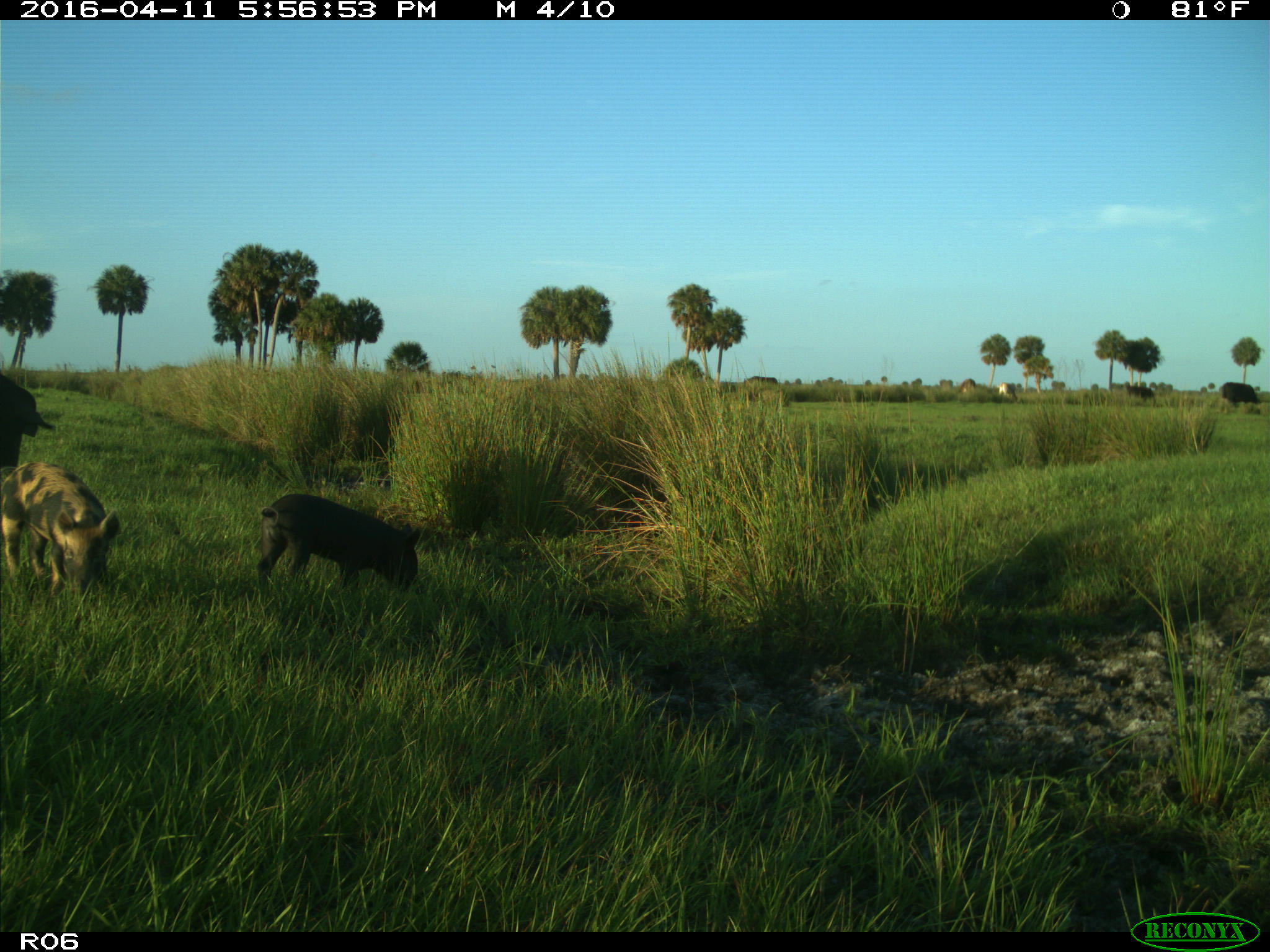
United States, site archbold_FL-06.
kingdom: Animalia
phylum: Chordata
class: Mammalia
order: Artiodactyla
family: Suidae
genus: Sus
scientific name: Sus scrofa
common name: wild boar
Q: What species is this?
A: Sus scrofa (wild boar).